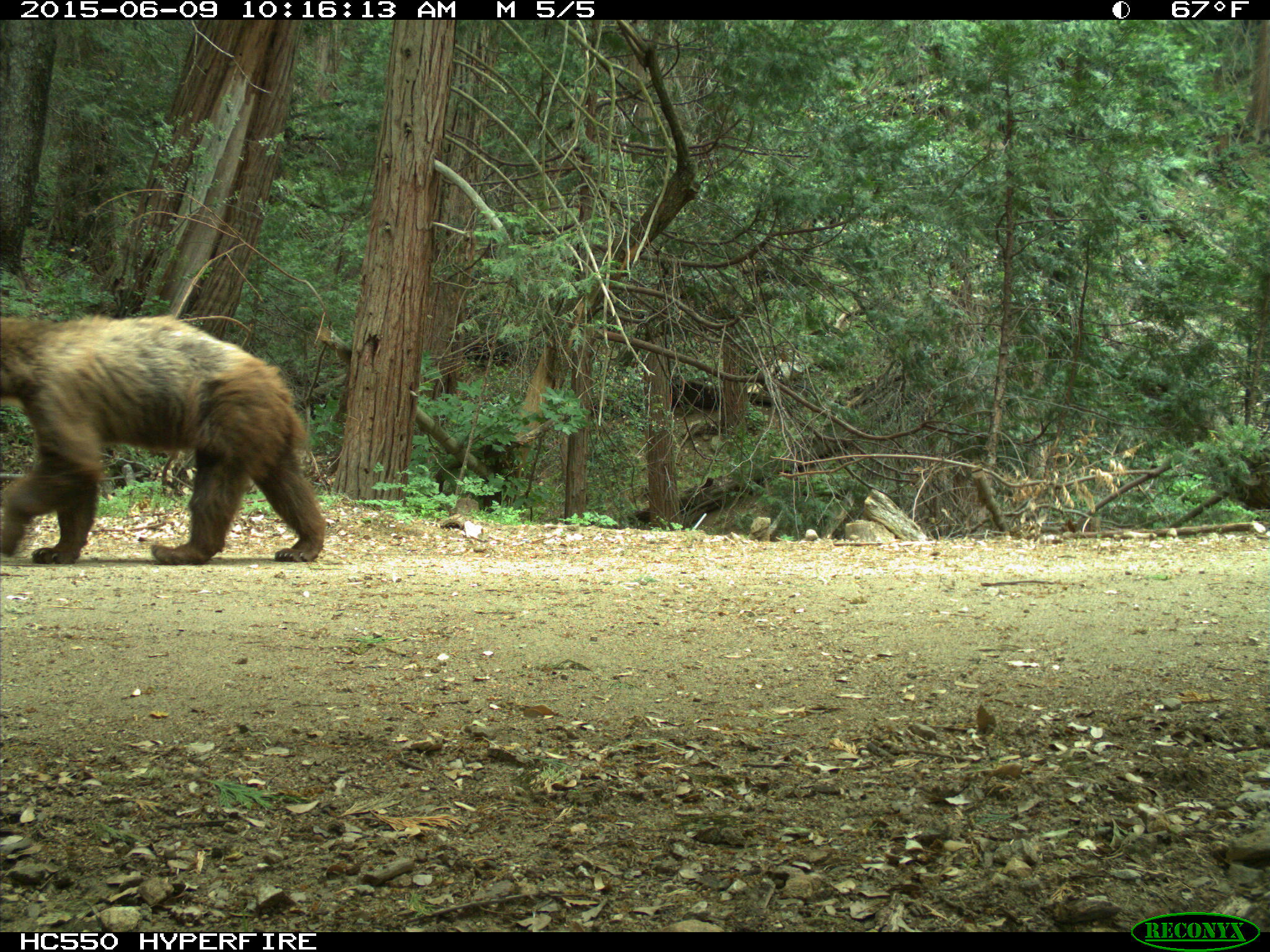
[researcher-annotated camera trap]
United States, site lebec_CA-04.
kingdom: Animalia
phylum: Chordata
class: Mammalia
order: Carnivora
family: Ursidae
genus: Ursus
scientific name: Ursus americanus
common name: american black bear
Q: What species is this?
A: Ursus americanus (american black bear).